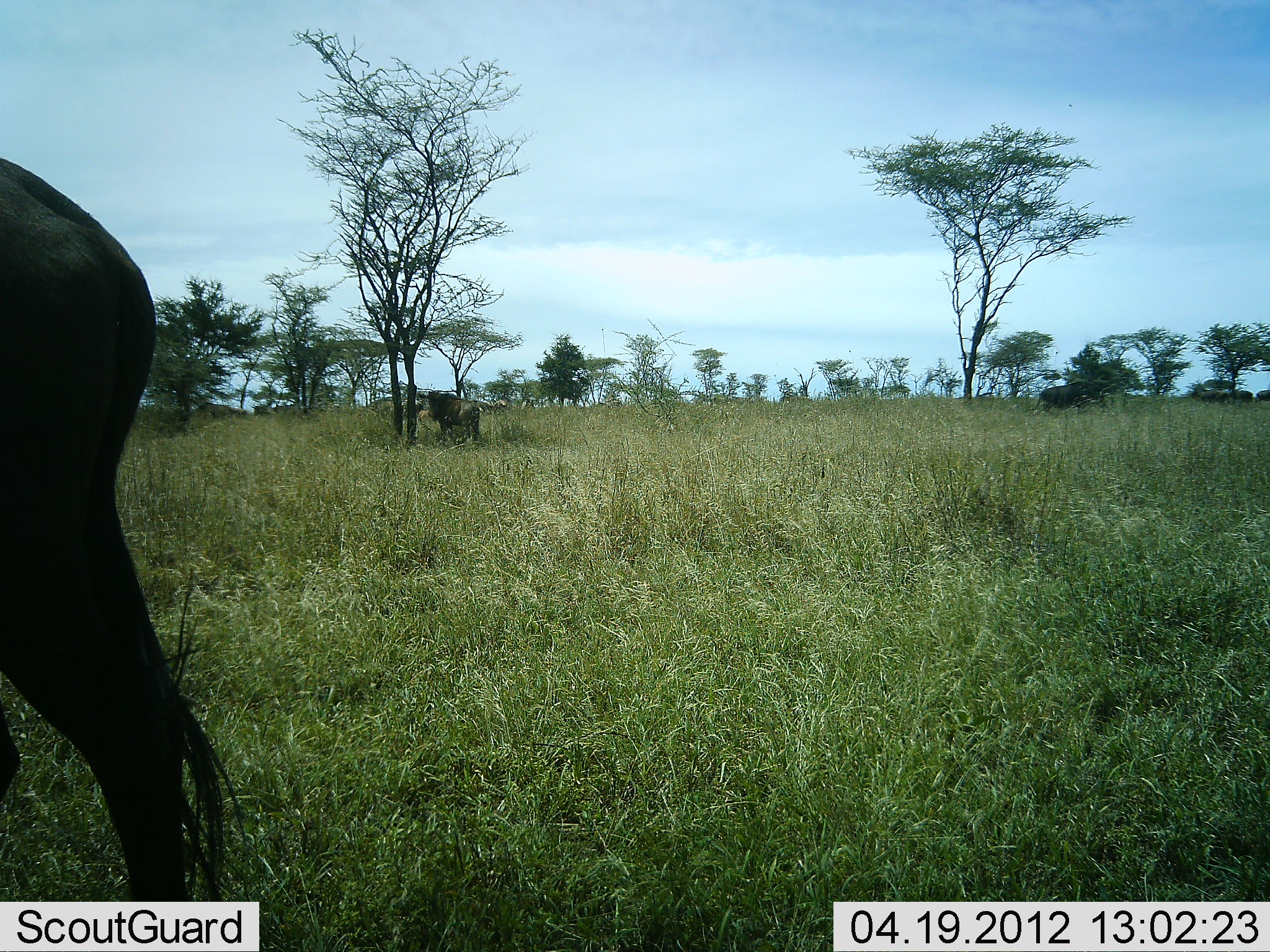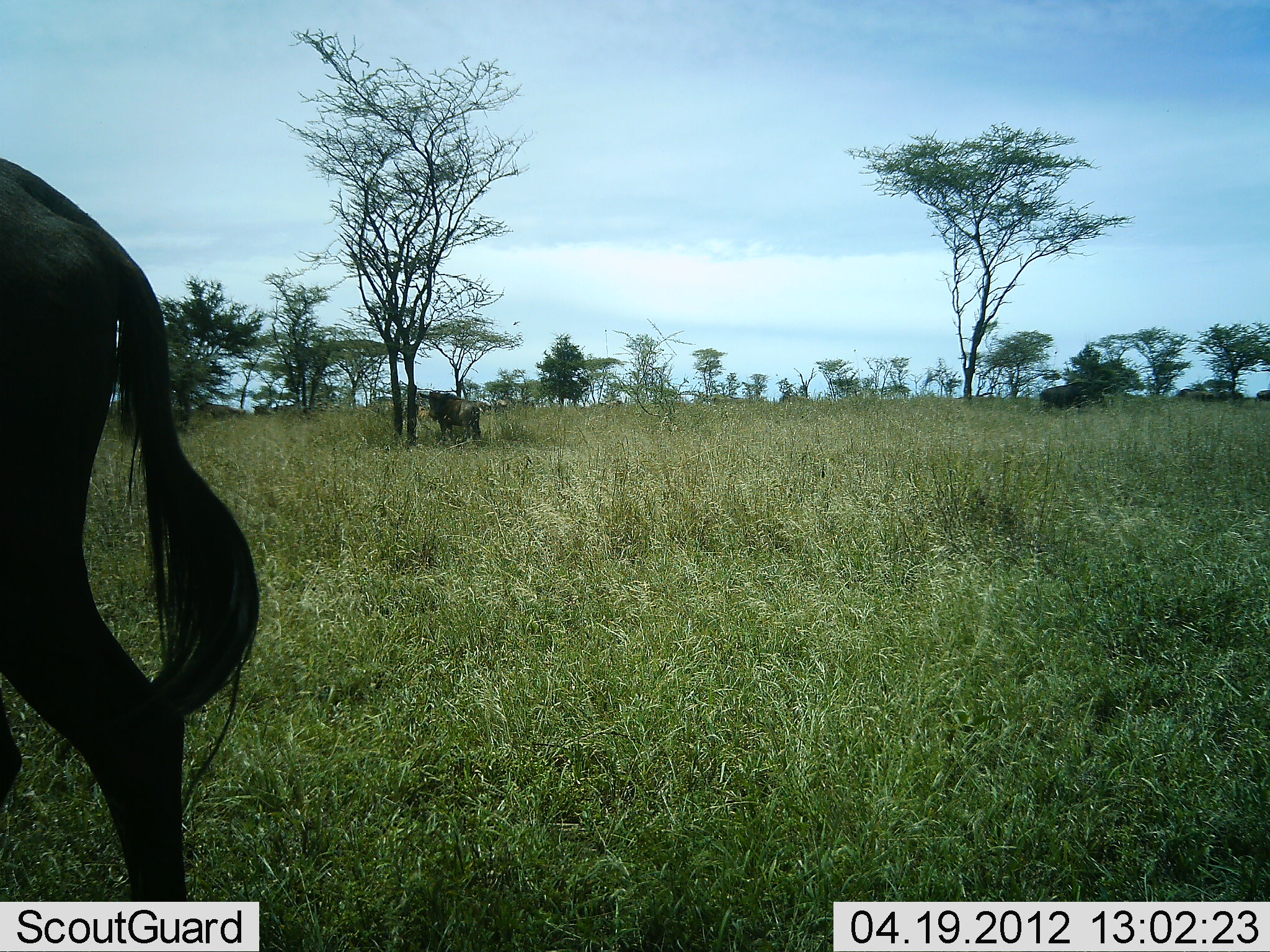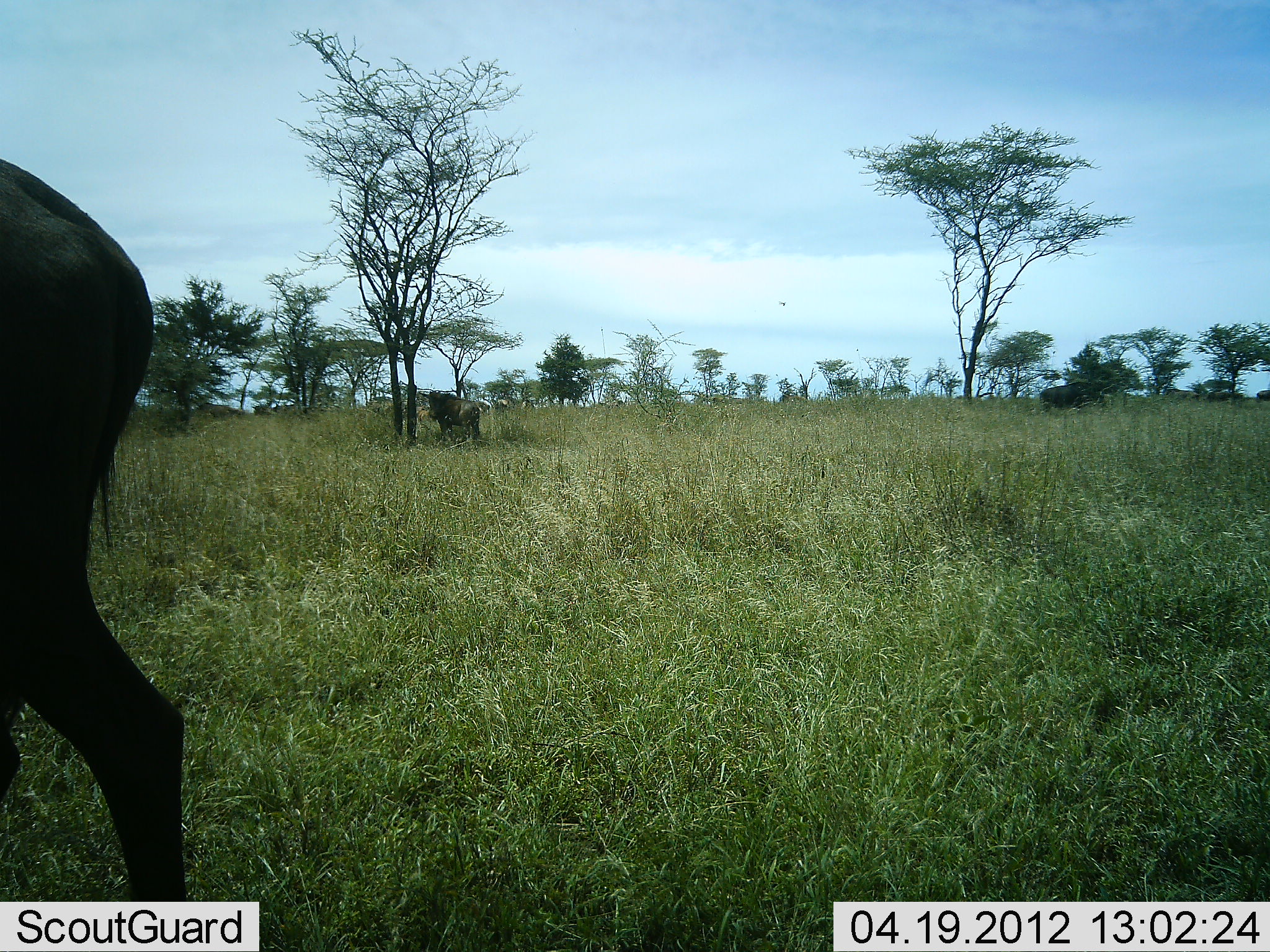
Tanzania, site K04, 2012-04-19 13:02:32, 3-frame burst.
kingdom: Animalia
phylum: Chordata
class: Mammalia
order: Artiodactyla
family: Bovidae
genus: Connochaetes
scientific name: Connochaetes taurinus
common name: blue wildebeest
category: wildebeest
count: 5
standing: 76%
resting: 0%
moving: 48%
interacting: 4%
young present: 0%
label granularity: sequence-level